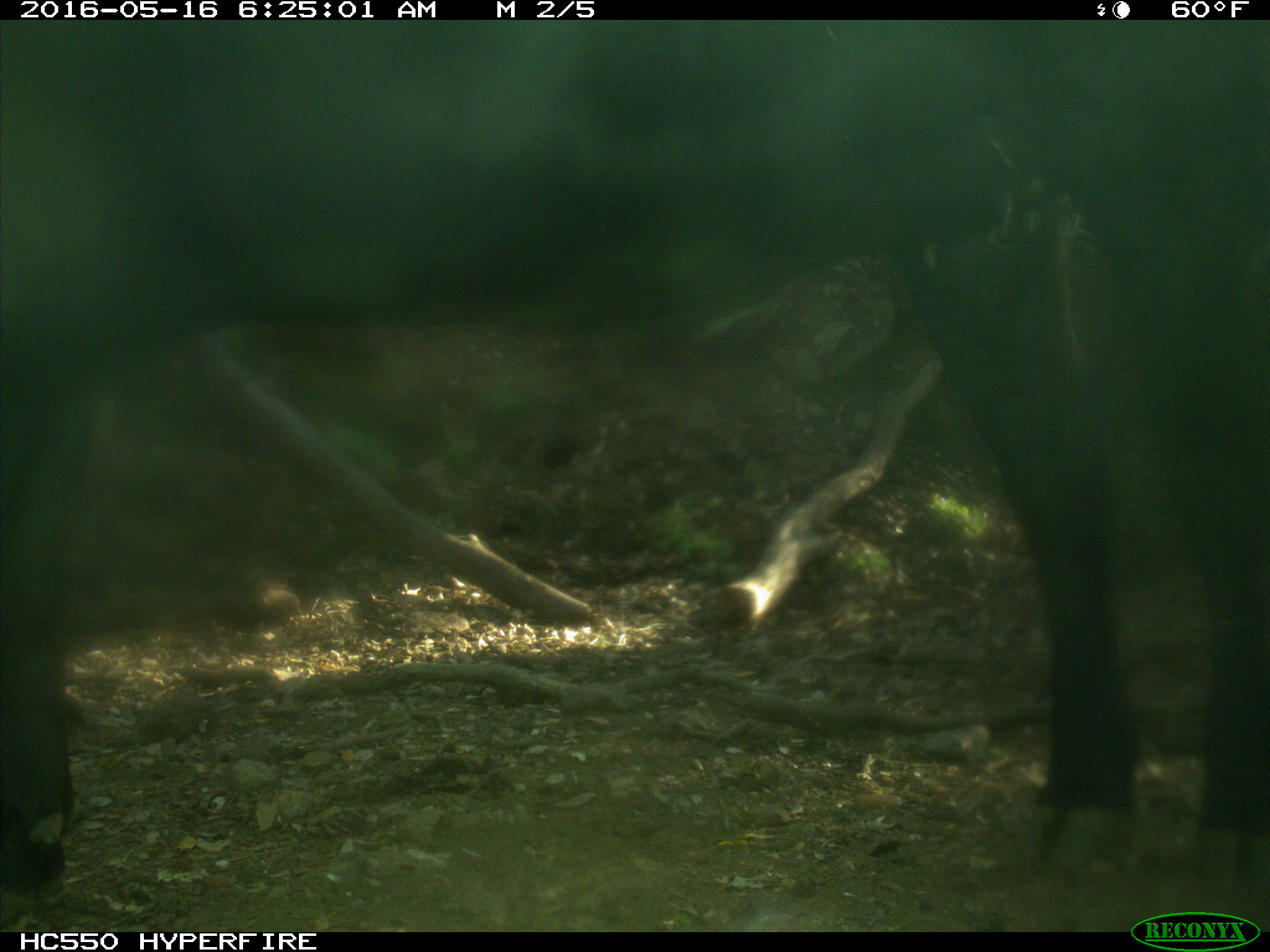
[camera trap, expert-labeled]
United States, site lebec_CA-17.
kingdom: Animalia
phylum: Chordata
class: Mammalia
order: Artiodactyla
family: Bovidae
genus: Bos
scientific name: Bos taurus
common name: domestic cow